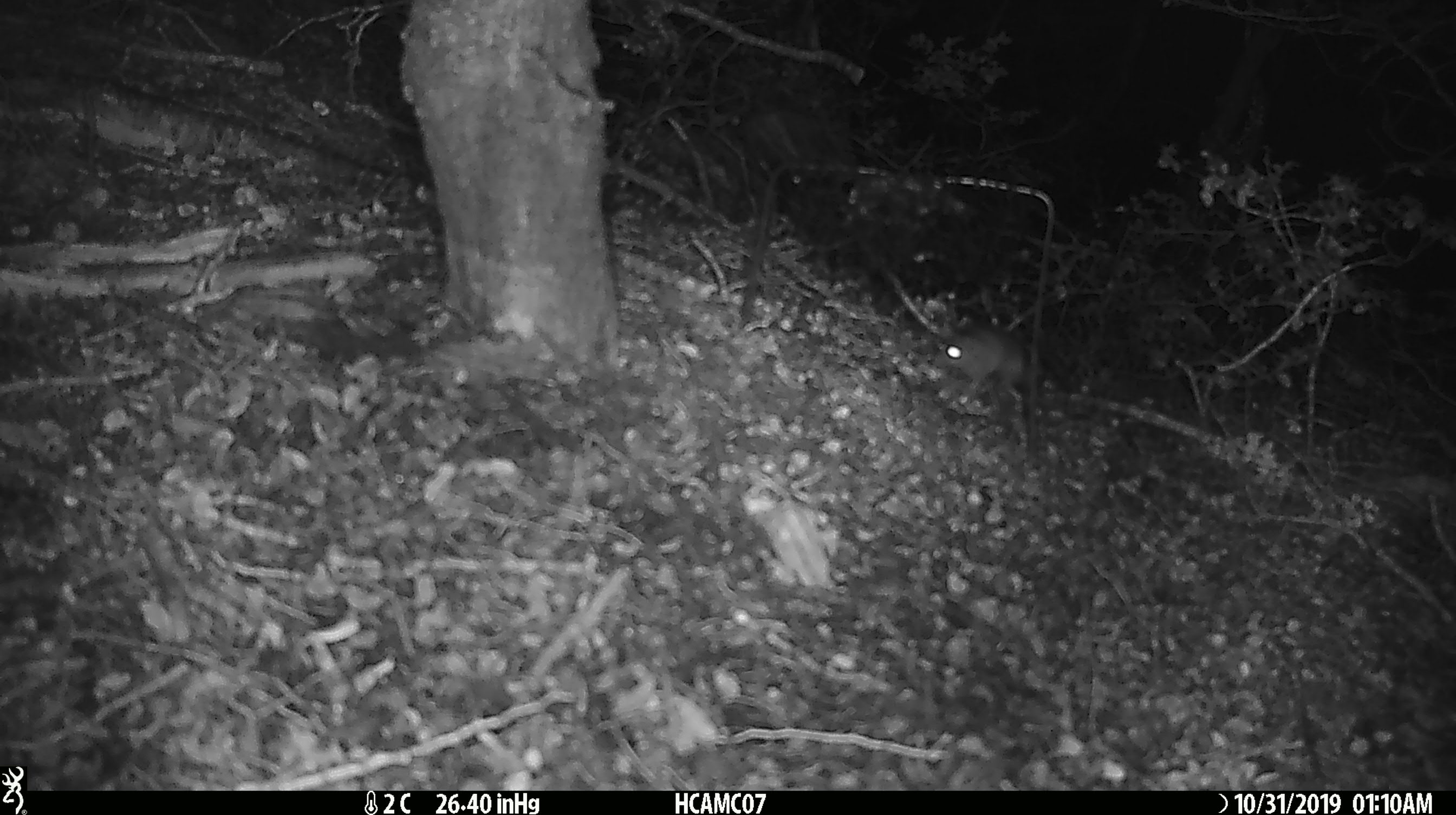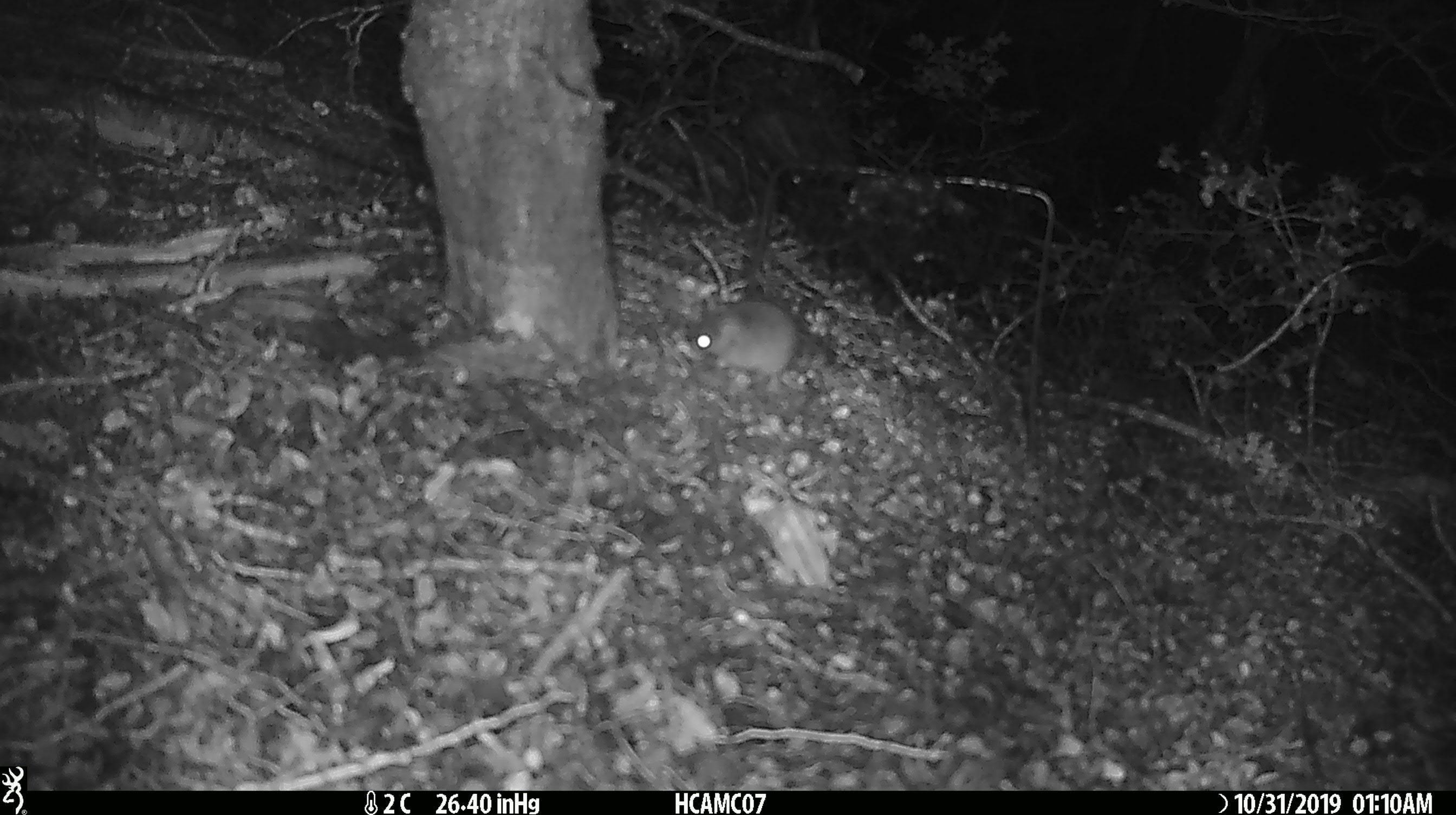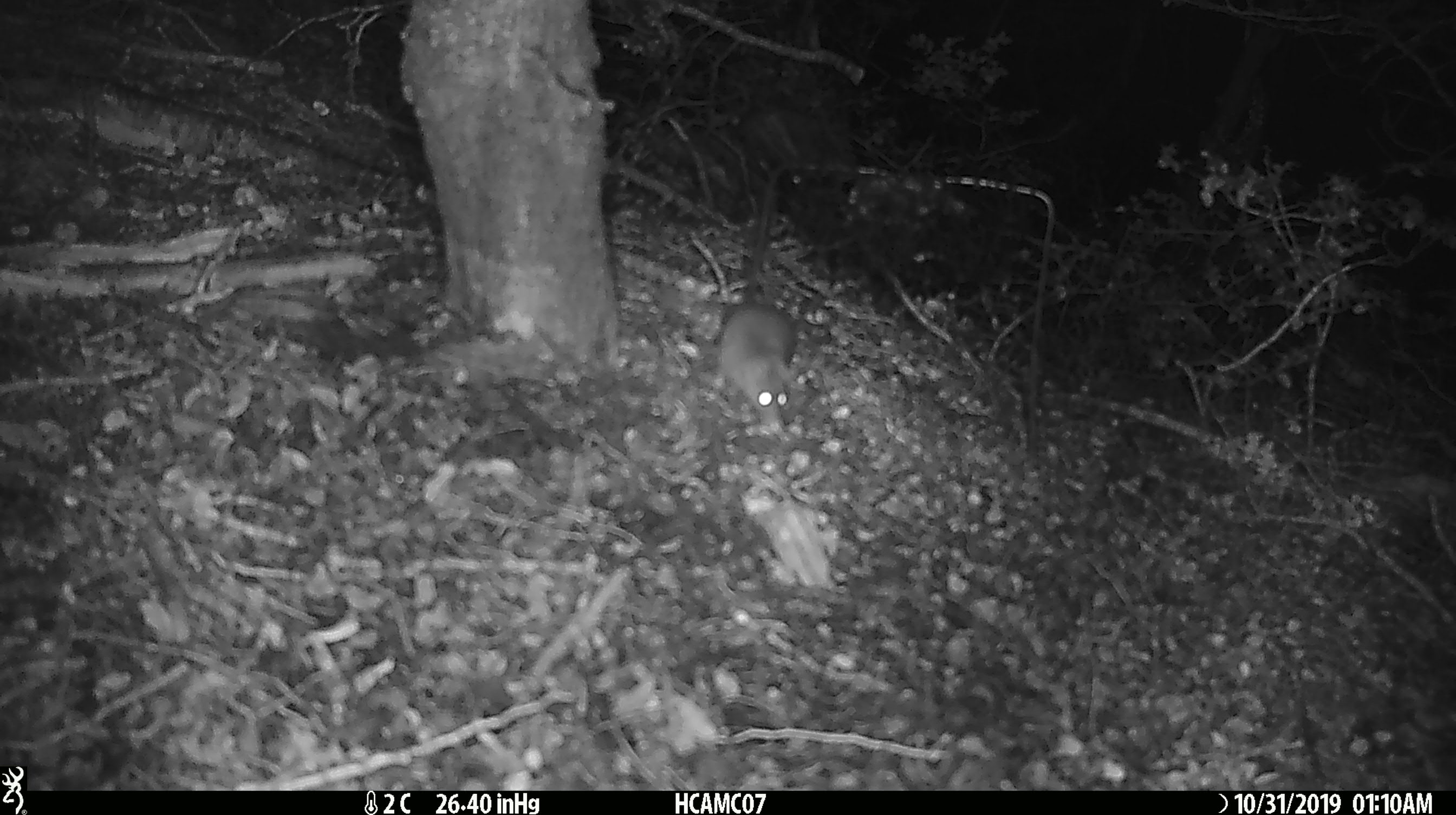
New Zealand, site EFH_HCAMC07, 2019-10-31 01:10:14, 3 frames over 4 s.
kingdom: Animalia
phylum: Chordata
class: Mammalia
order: Rodentia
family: Muridae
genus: Mus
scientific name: Mus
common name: mouse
Mouse (Mus).